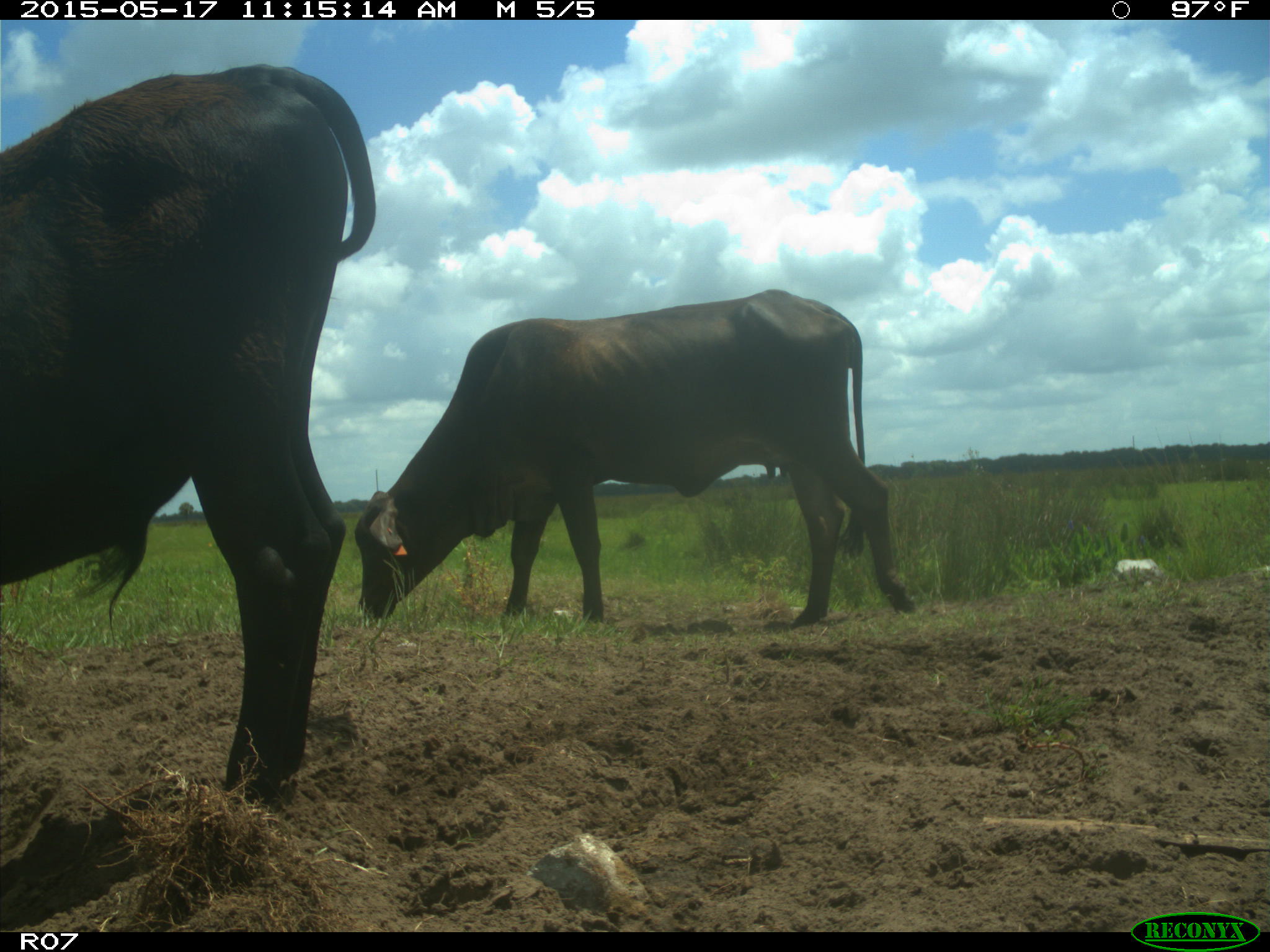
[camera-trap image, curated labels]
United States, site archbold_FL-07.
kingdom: Animalia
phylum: Chordata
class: Mammalia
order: Artiodactyla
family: Bovidae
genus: Bos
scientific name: Bos taurus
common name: domestic cow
Bos taurus (domestic cow).